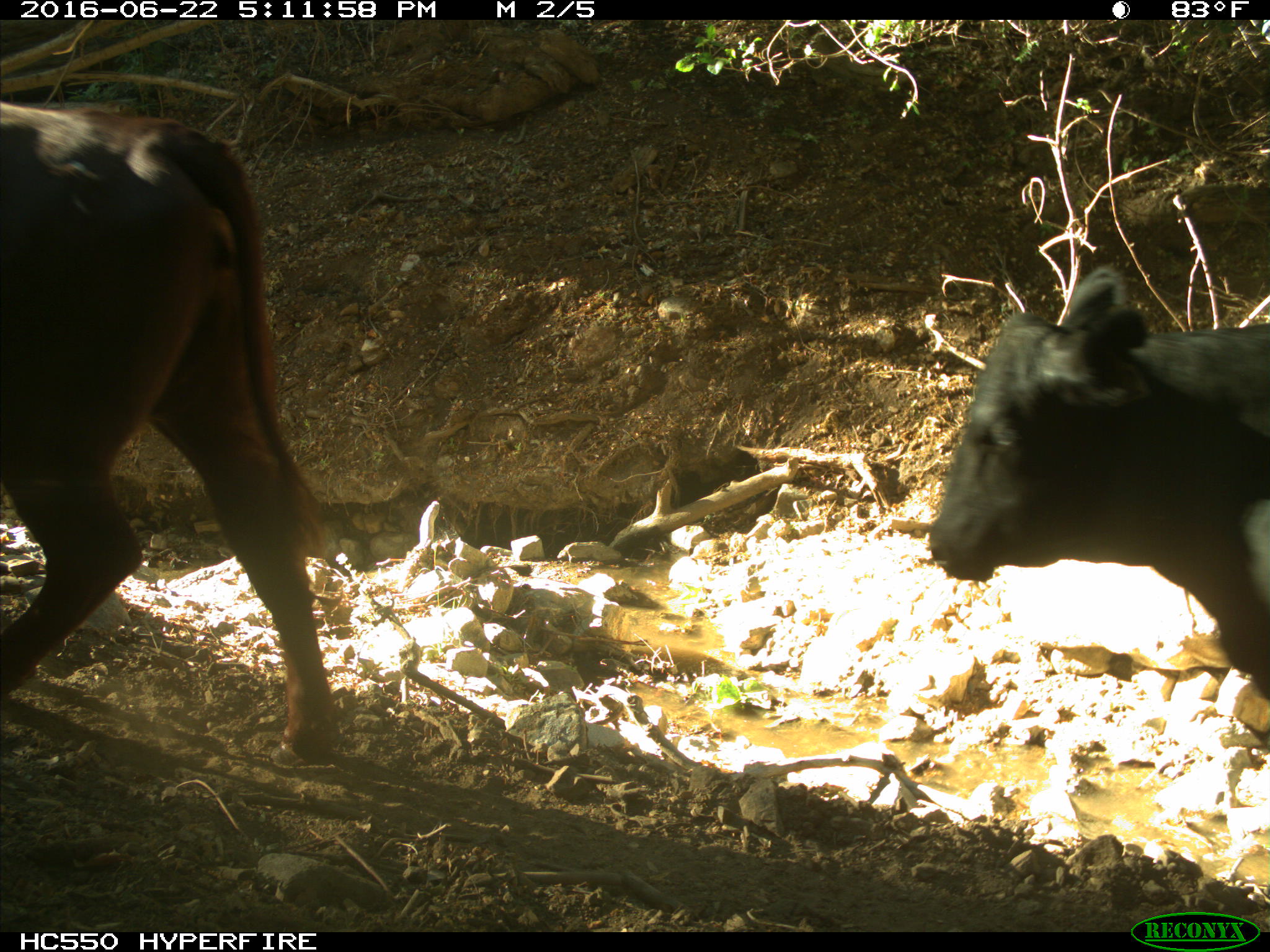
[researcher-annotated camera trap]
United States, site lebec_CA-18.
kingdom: Animalia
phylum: Chordata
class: Mammalia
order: Artiodactyla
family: Bovidae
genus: Bos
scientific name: Bos taurus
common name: domestic cow